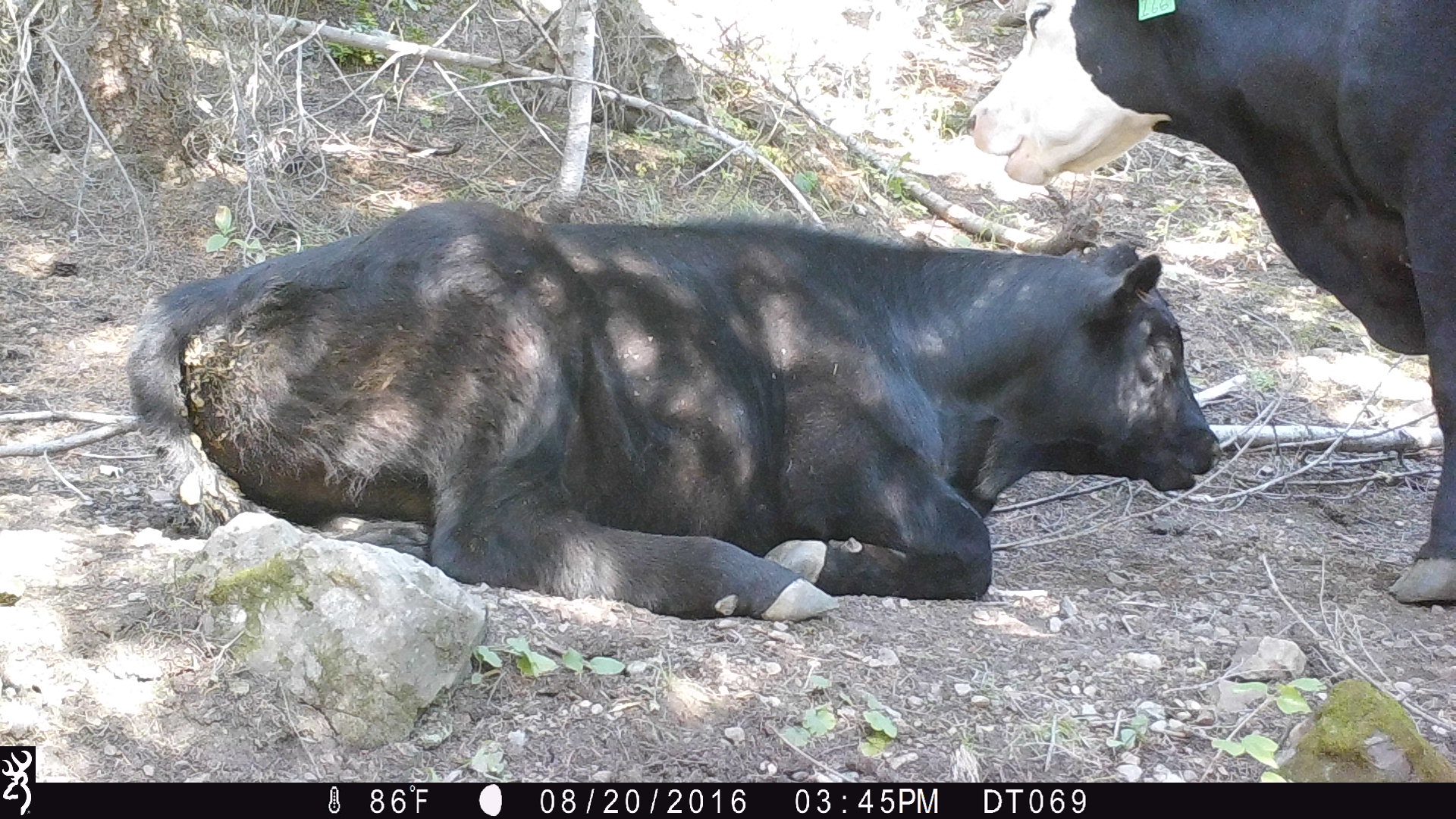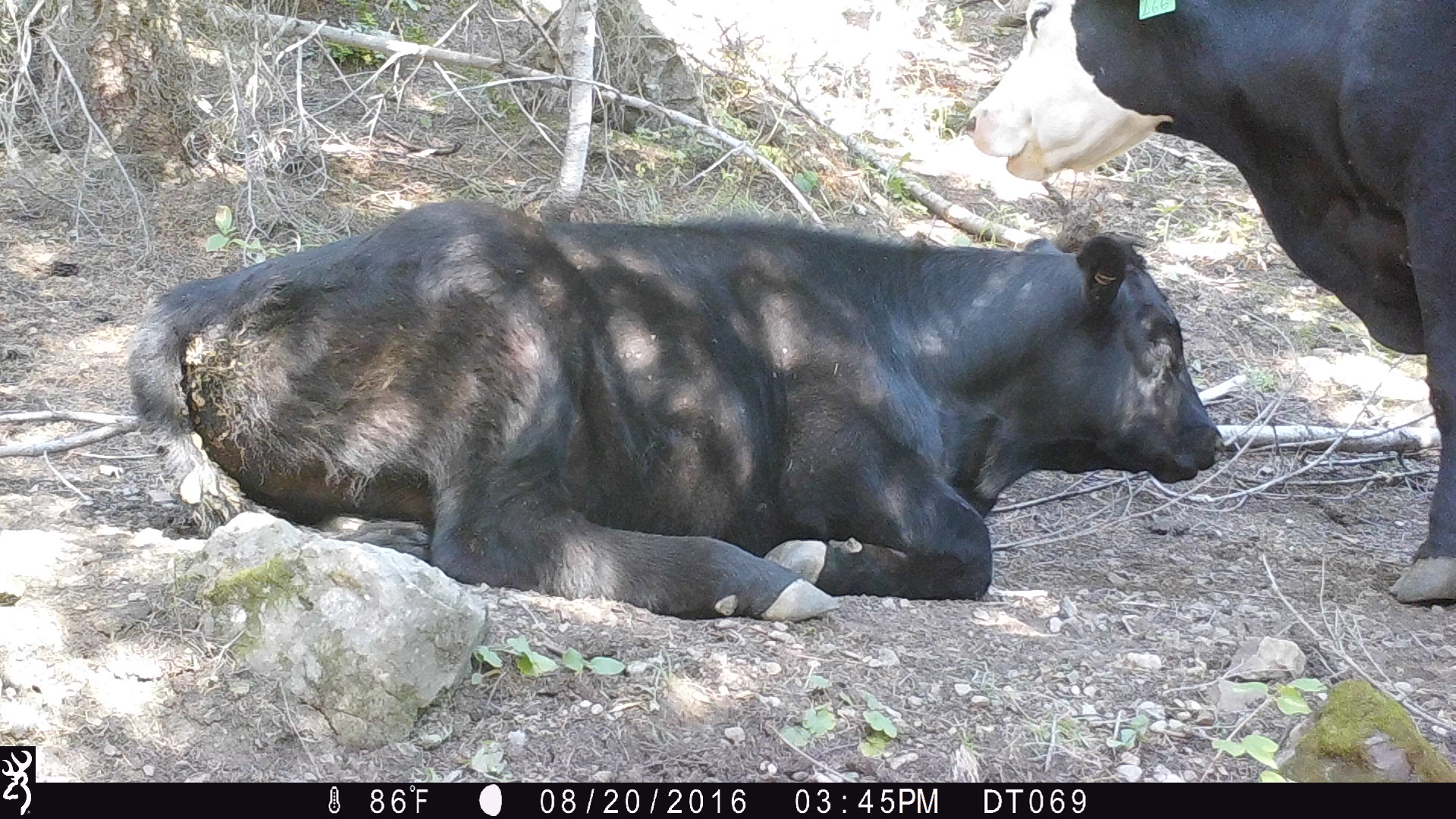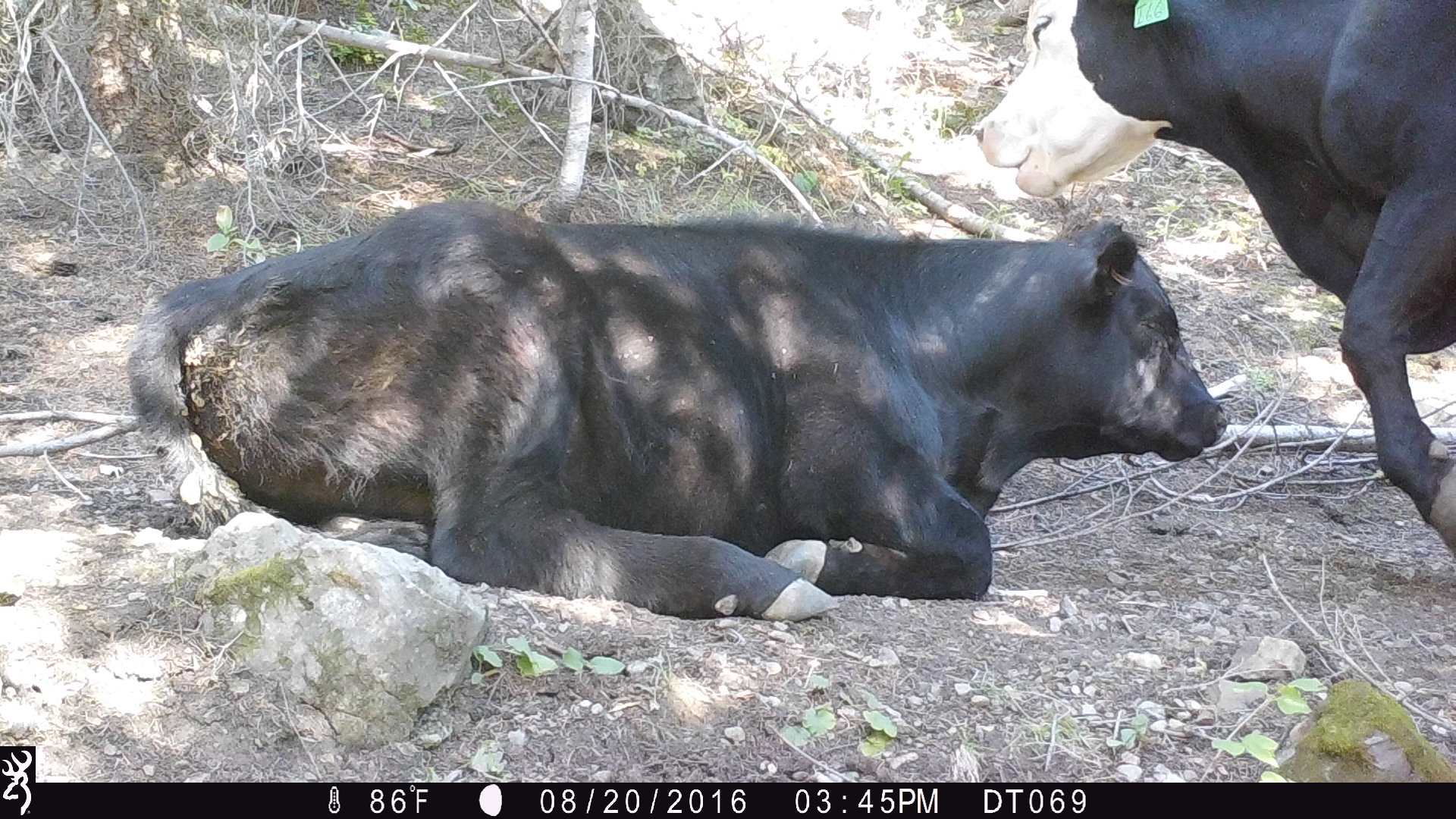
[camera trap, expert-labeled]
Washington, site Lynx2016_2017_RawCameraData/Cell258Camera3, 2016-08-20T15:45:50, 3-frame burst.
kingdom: Animalia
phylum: Chordata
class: Mammalia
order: Artiodactyla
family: Bovidae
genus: Bos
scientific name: Bos taurus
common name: domestic cattle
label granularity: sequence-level